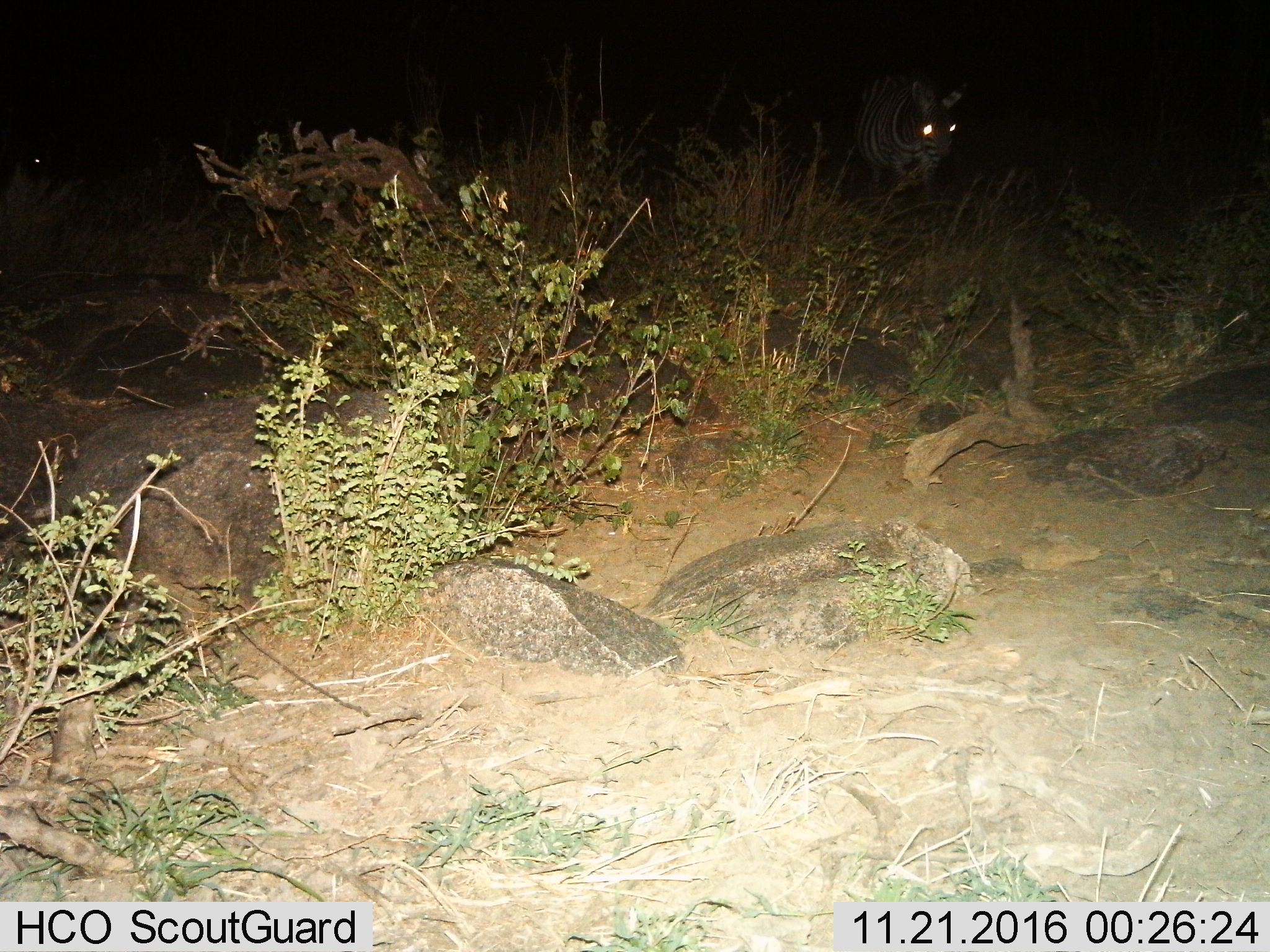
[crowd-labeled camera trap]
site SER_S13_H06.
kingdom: Animalia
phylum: Chordata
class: Mammalia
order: Perissodactyla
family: Equidae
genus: Equus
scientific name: Equus quagga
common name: plains zebra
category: zebraplains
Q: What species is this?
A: Zebraplains (plains zebra) (Equus quagga).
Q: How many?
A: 1.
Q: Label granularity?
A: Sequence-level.